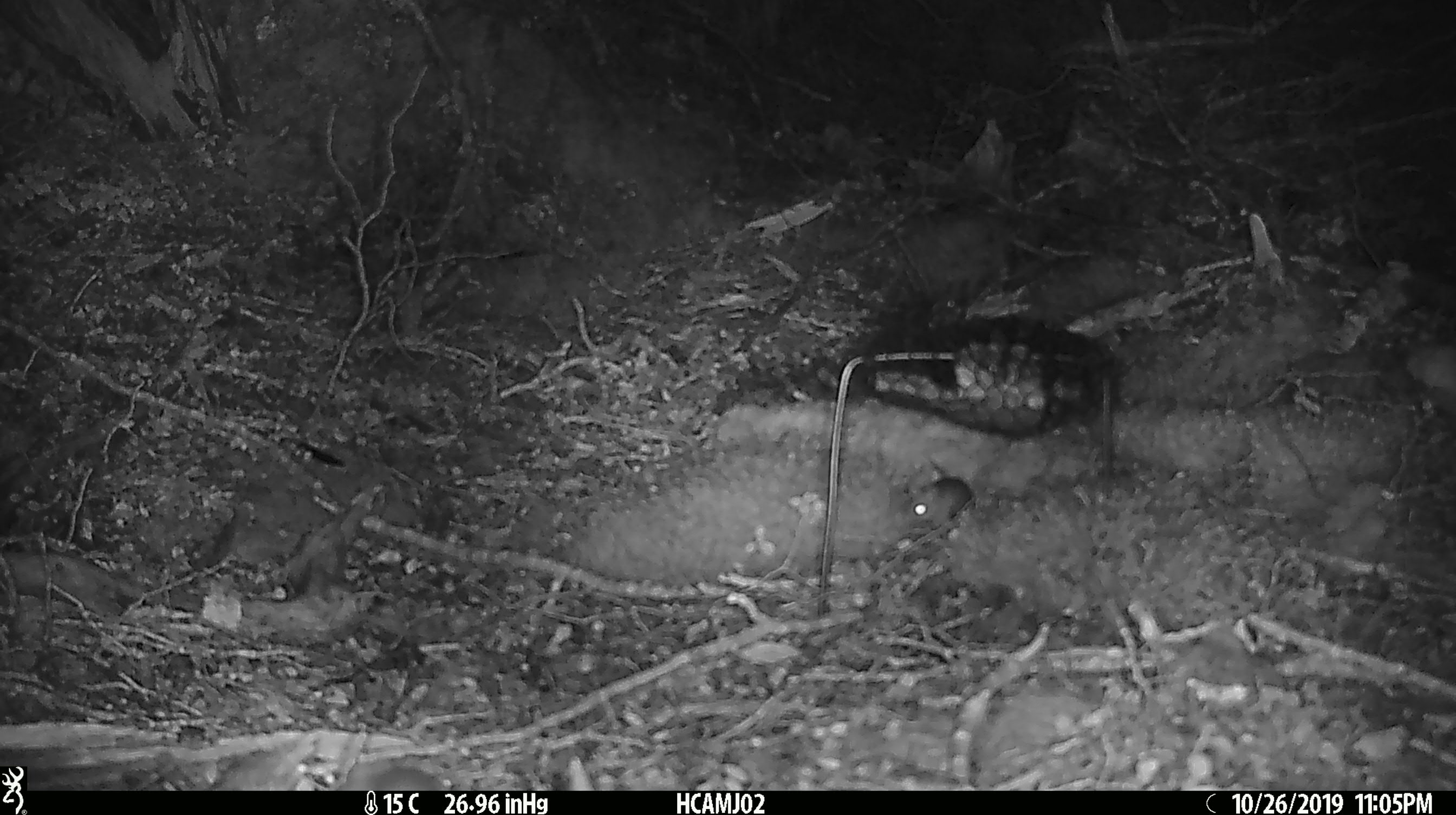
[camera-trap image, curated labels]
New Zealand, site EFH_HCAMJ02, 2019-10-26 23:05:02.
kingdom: Animalia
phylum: Chordata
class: Mammalia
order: Rodentia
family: Muridae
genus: Mus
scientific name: Mus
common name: mouse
Mouse (Mus).